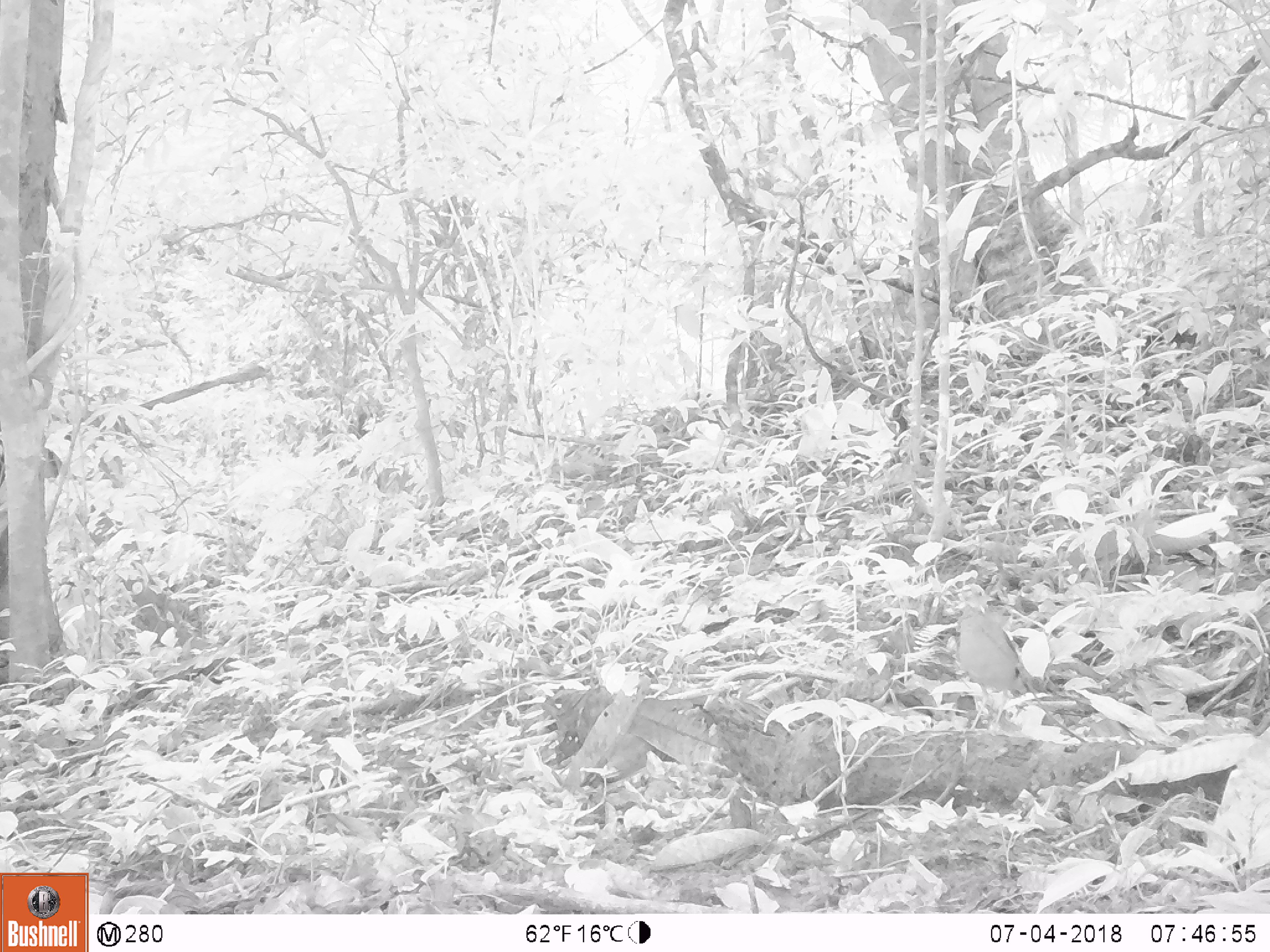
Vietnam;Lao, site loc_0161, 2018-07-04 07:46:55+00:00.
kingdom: Animalia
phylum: Chordata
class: Aves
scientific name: Aves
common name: bird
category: unidentified bird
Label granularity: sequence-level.